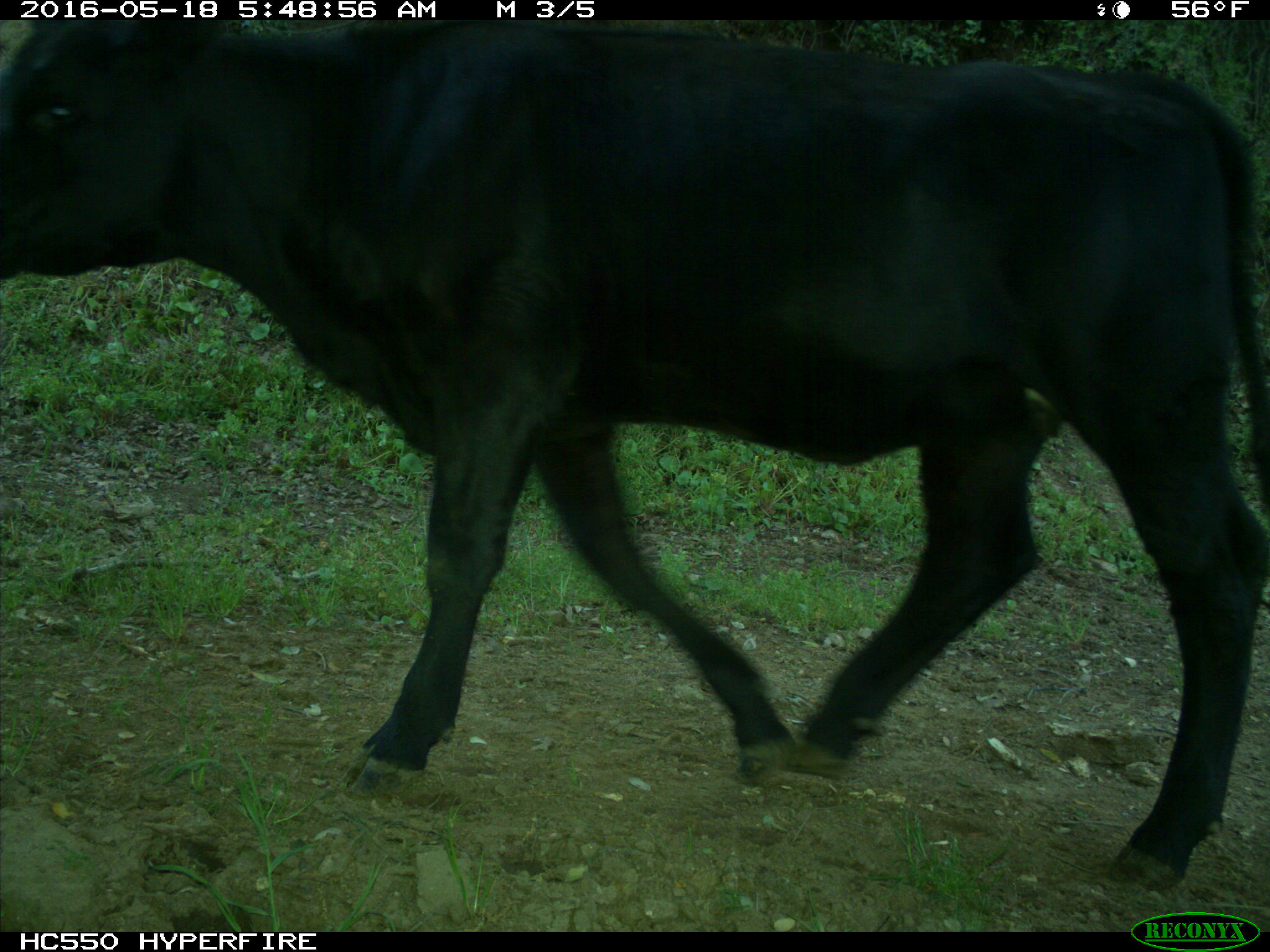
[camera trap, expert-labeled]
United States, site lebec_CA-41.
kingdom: Animalia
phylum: Chordata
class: Mammalia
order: Artiodactyla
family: Bovidae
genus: Bos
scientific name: Bos taurus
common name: domestic cow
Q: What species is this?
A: Bos taurus (domestic cow).